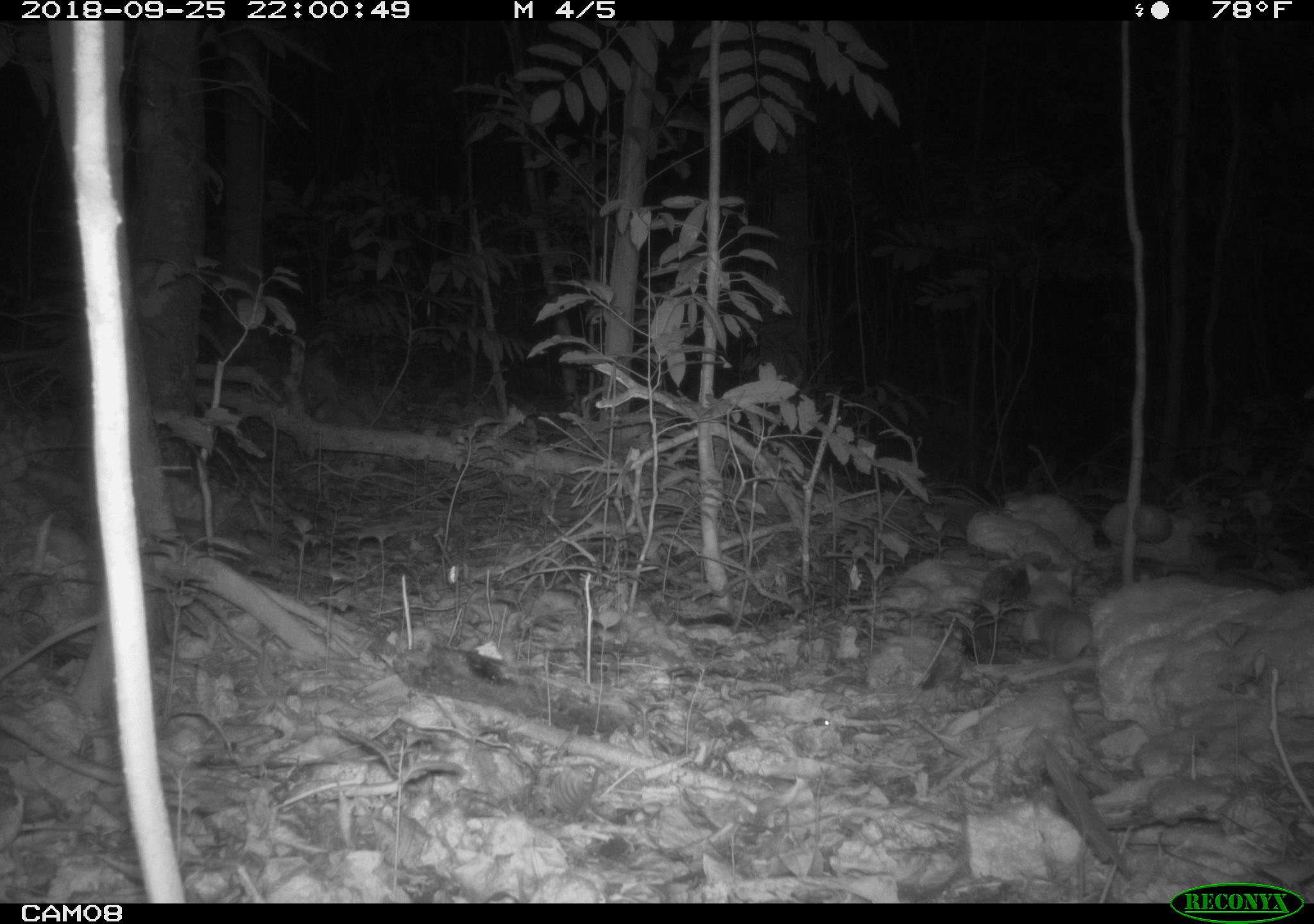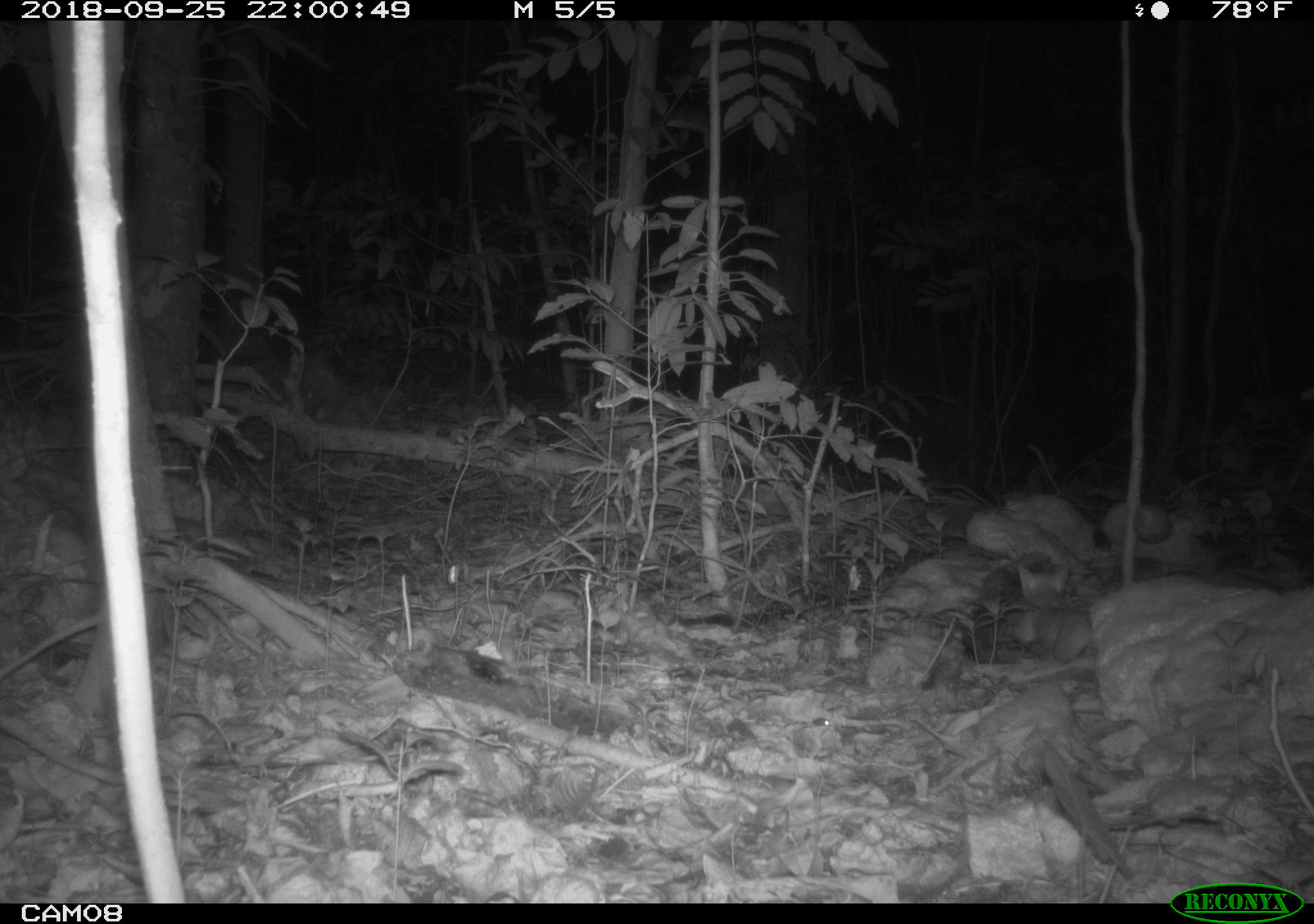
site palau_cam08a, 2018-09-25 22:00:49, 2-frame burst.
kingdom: Animalia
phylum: Chordata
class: Mammalia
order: Carnivora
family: Felidae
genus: Felis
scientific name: Felis catus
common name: cat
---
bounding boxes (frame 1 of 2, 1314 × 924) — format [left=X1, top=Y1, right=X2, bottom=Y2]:
cat: [left=1019, top=561, right=1082, bottom=615]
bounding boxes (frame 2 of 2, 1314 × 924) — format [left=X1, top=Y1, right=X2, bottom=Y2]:
cat: [left=1020, top=561, right=1099, bottom=651]